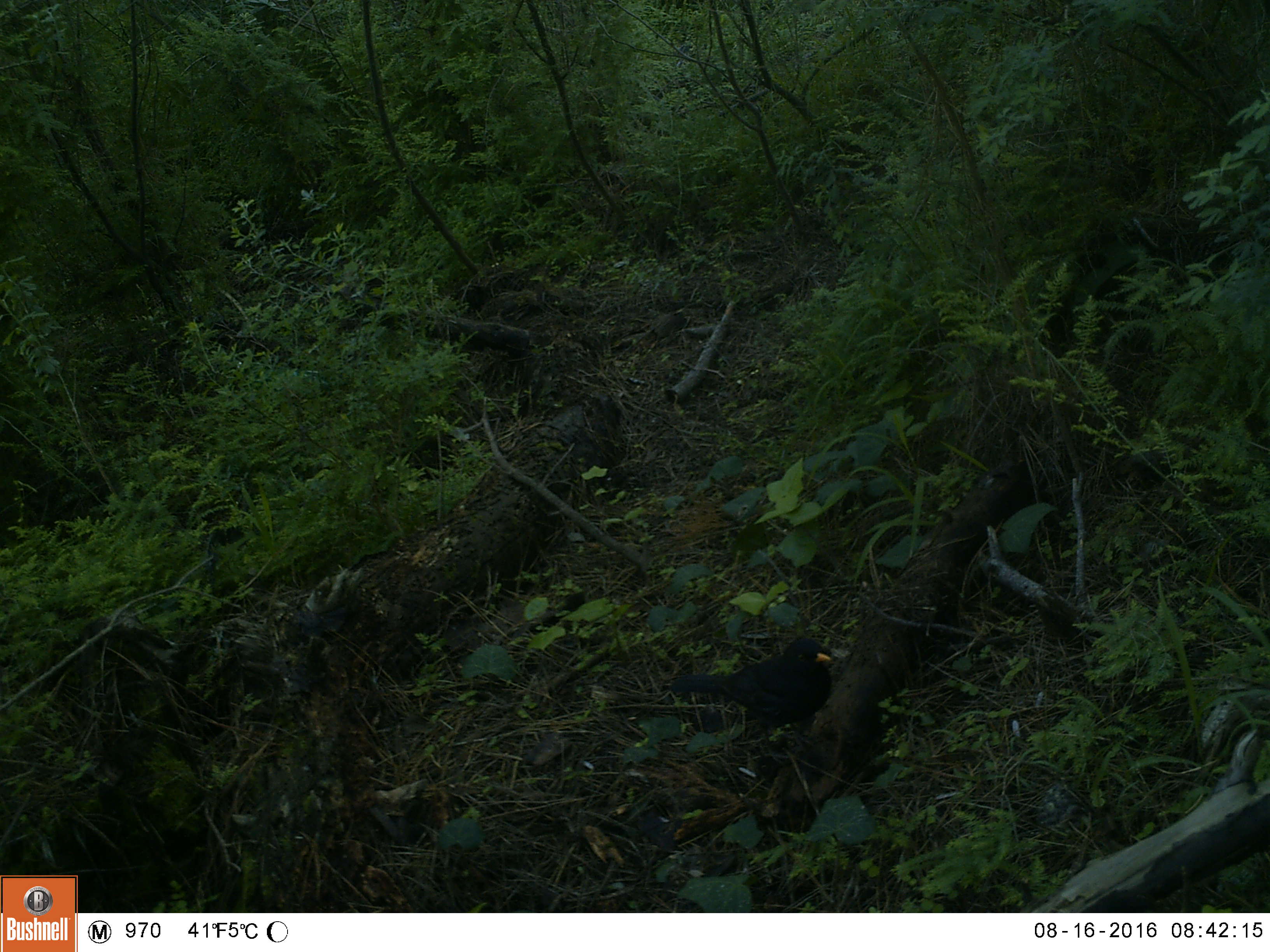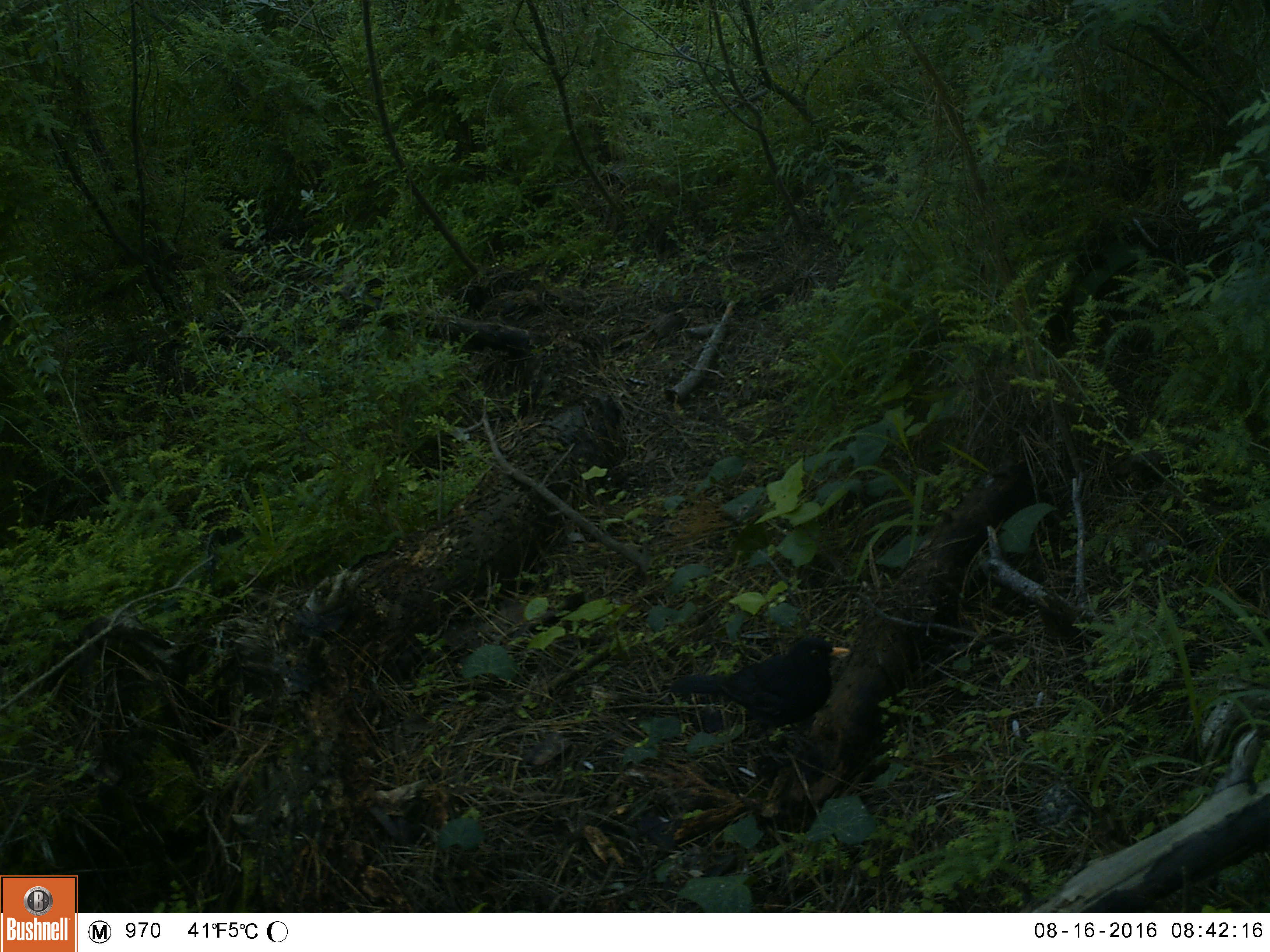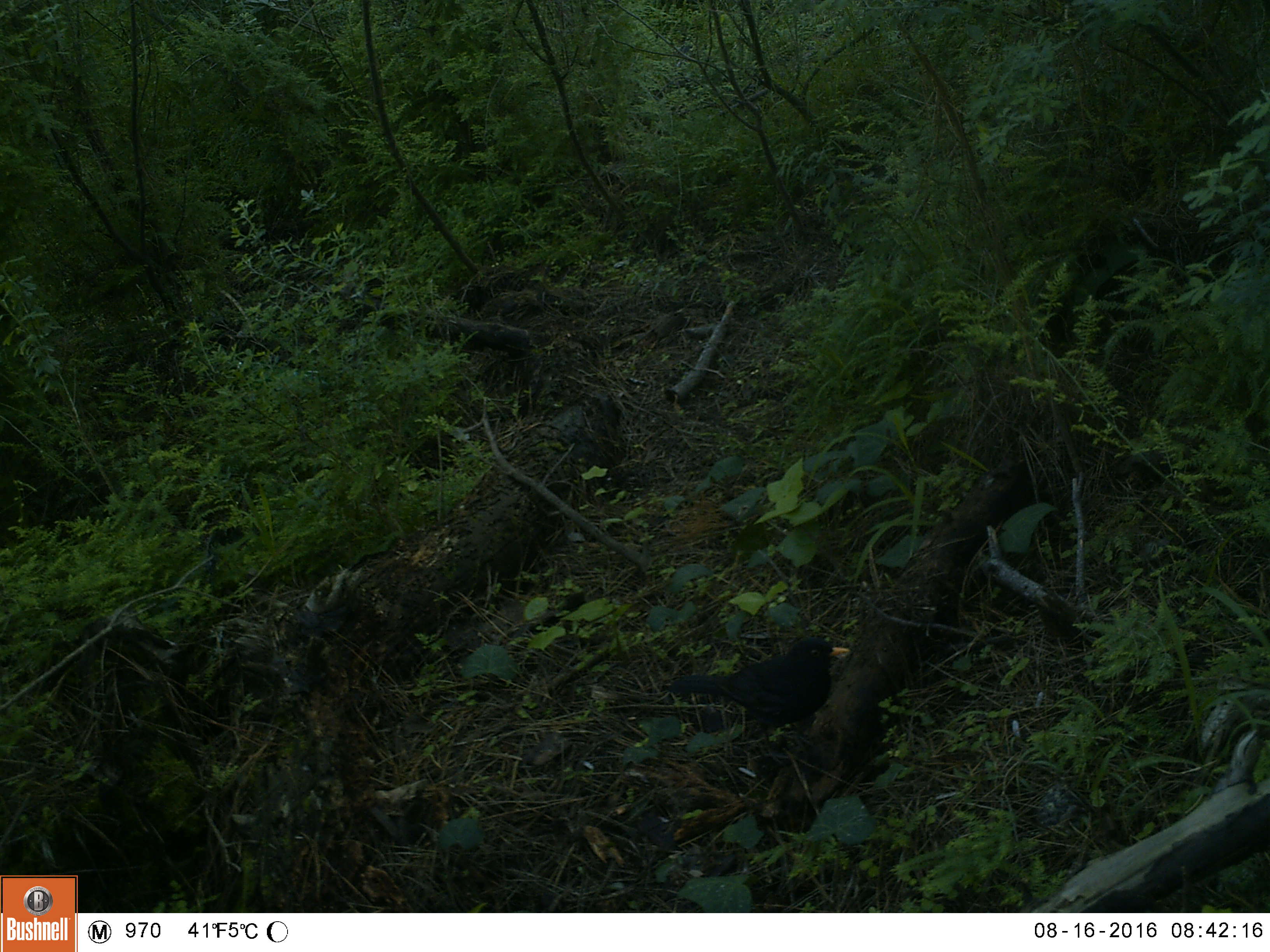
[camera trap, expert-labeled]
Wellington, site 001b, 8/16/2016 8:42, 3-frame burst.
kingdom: Animalia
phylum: Chordata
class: Aves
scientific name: Aves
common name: bird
Bird (Aves).